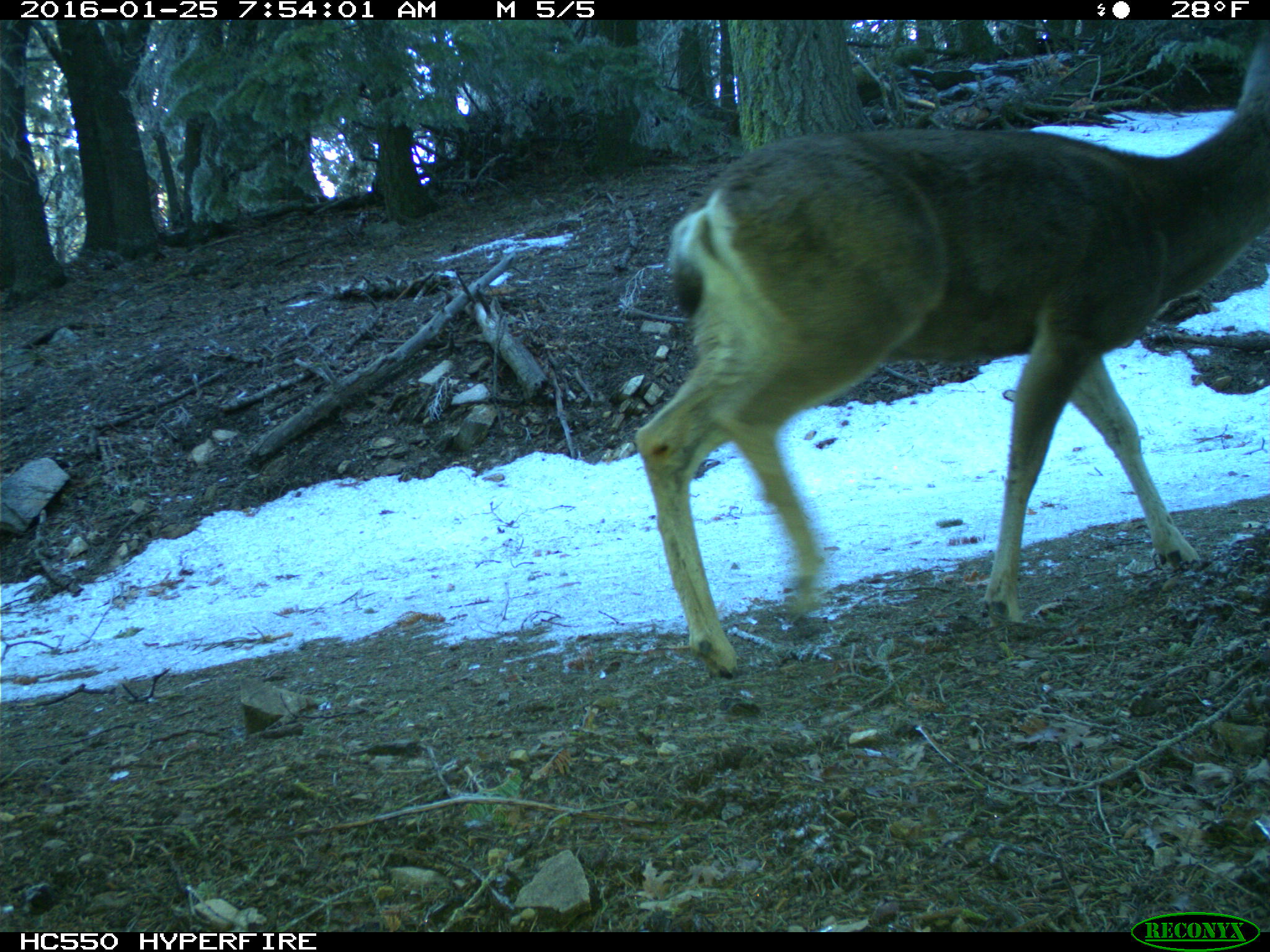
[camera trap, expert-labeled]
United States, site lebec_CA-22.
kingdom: Animalia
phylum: Chordata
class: Mammalia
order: Artiodactyla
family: Cervidae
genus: Odocoileus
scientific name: Odocoileus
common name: deer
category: unidentified deer